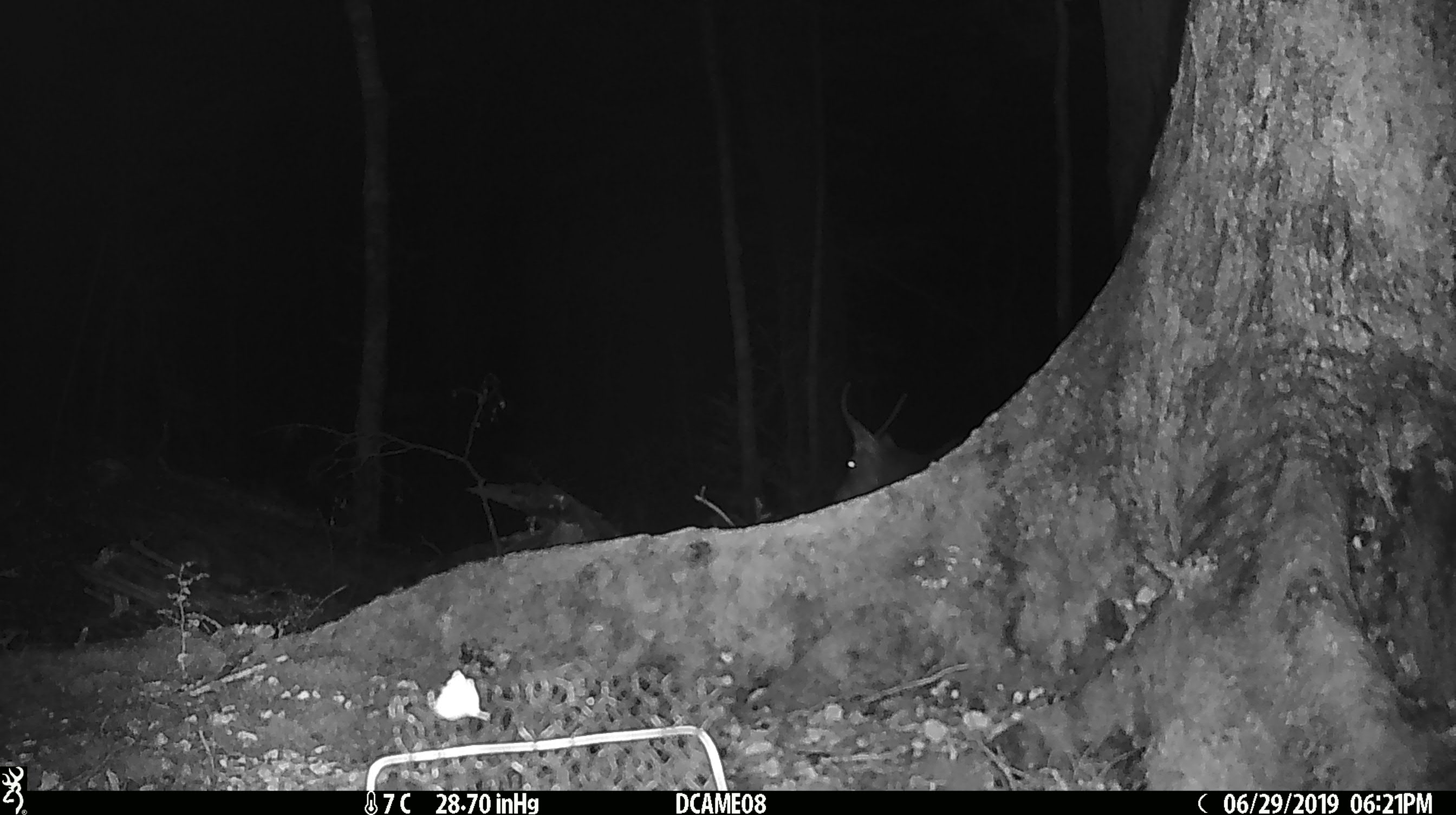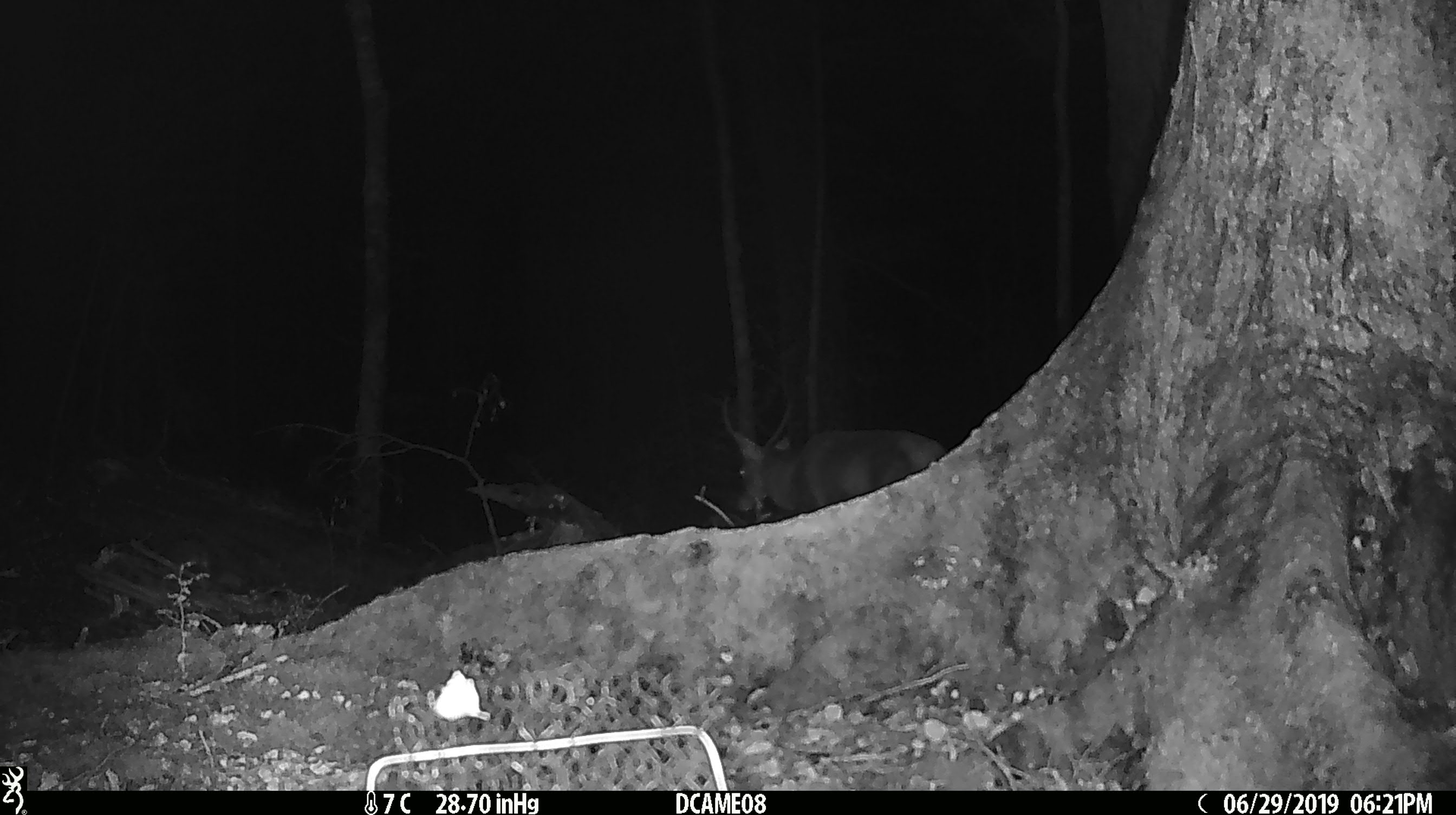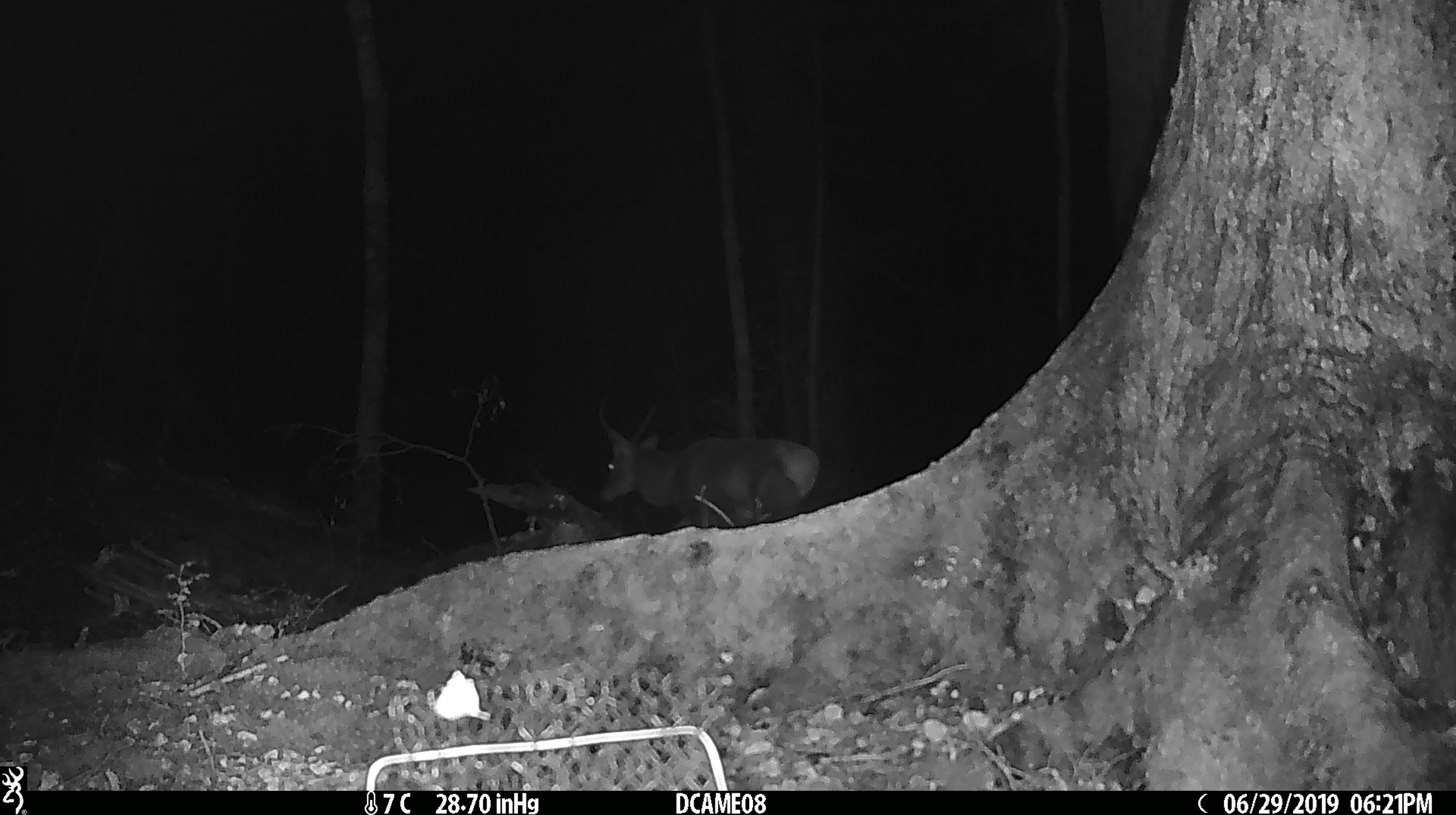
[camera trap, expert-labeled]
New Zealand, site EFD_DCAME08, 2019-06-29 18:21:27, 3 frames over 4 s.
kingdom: Animalia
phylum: Chordata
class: Mammalia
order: Artiodactyla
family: Cervidae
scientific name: Cervidae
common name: deer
Deer (Cervidae).